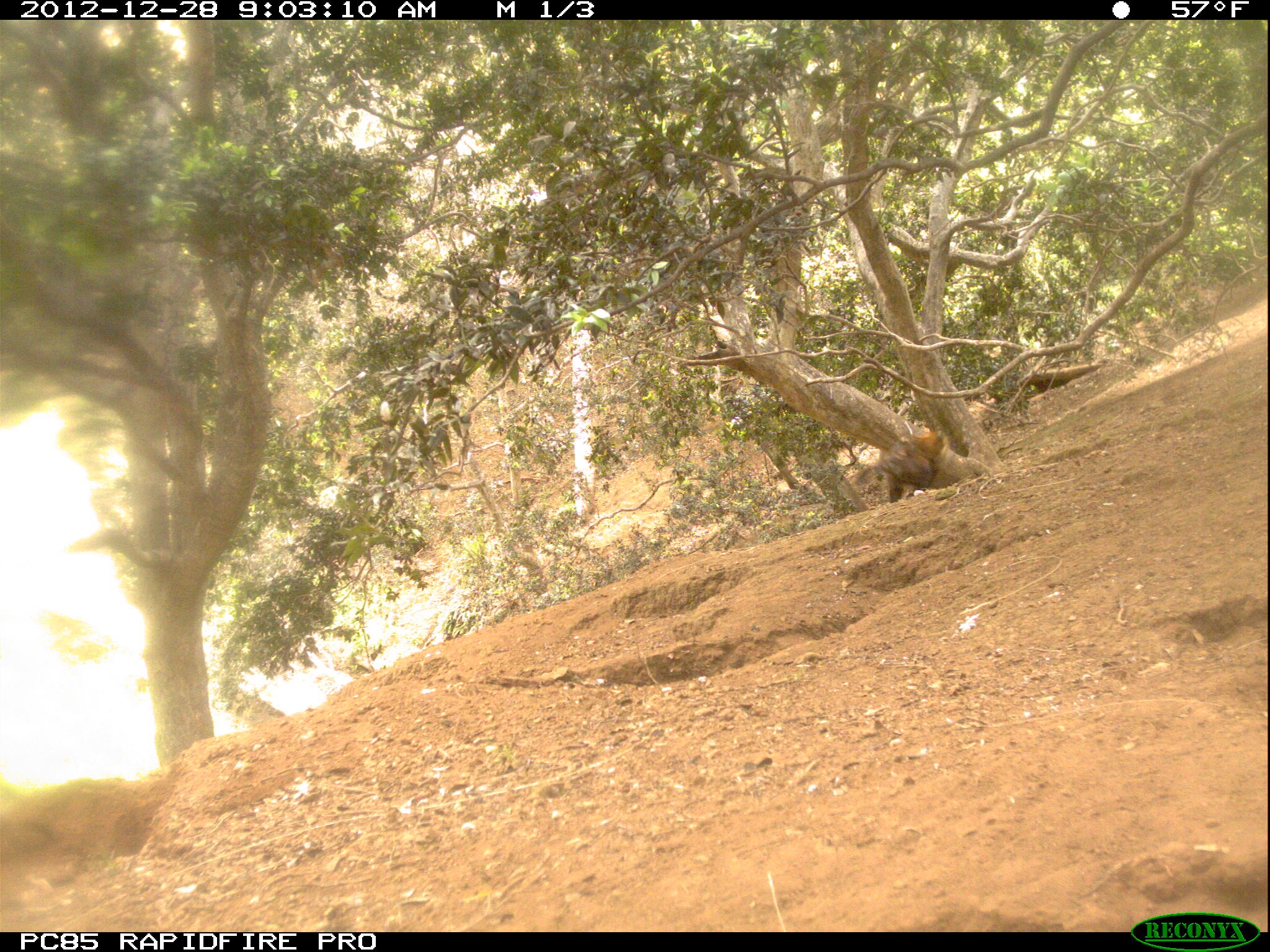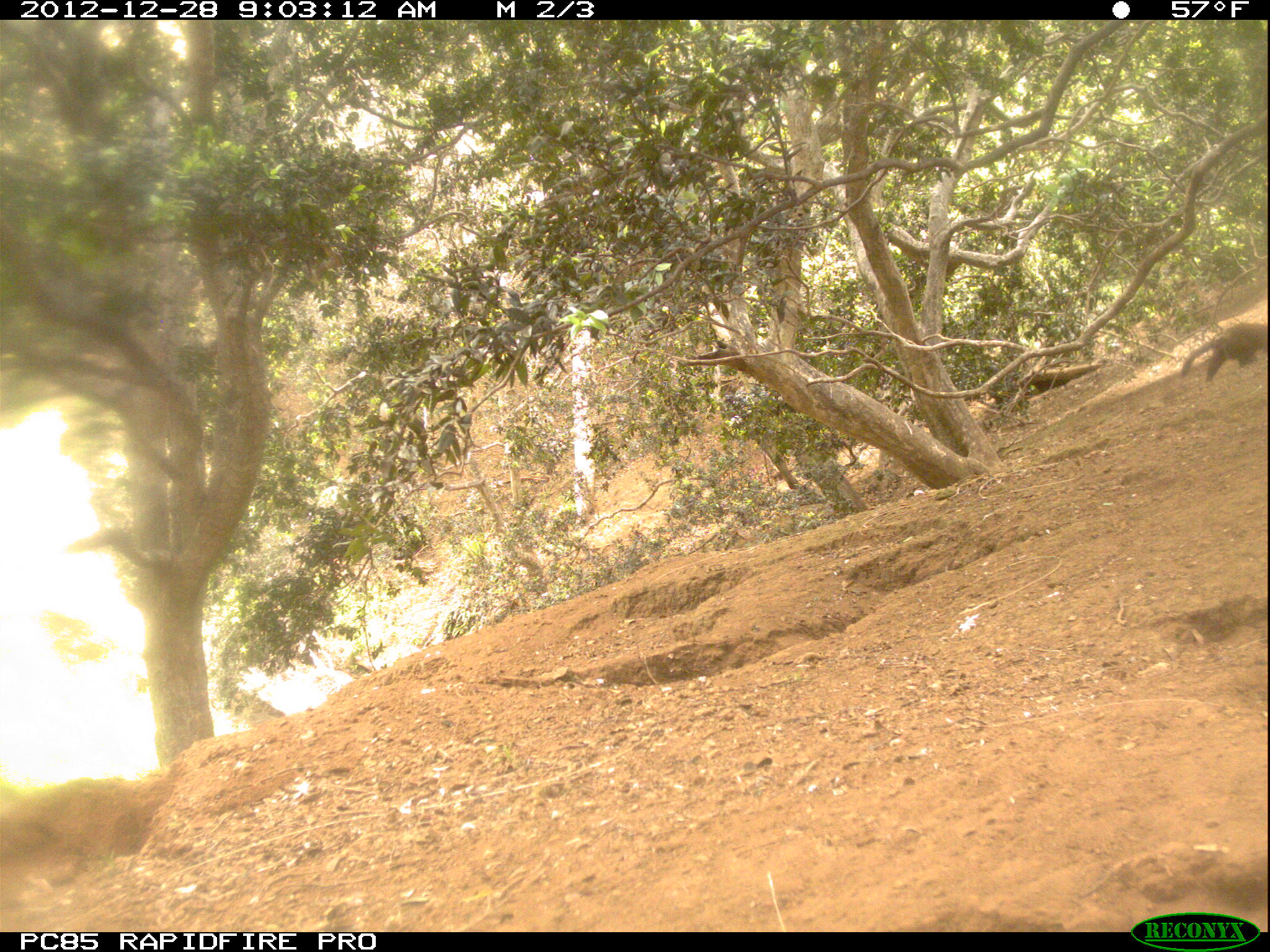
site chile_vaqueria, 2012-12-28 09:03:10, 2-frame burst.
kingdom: Animalia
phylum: Chordata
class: Mammalia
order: Carnivora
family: Procyonidae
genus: Nasua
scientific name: Nasua nasua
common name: coati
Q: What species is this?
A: Coati (Nasua nasua).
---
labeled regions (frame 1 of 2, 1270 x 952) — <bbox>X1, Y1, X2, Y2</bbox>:
coati: <bbox>869, 421, 995, 502</bbox>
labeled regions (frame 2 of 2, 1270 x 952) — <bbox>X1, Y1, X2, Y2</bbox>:
coati: <bbox>1181, 291, 1269, 389</bbox>